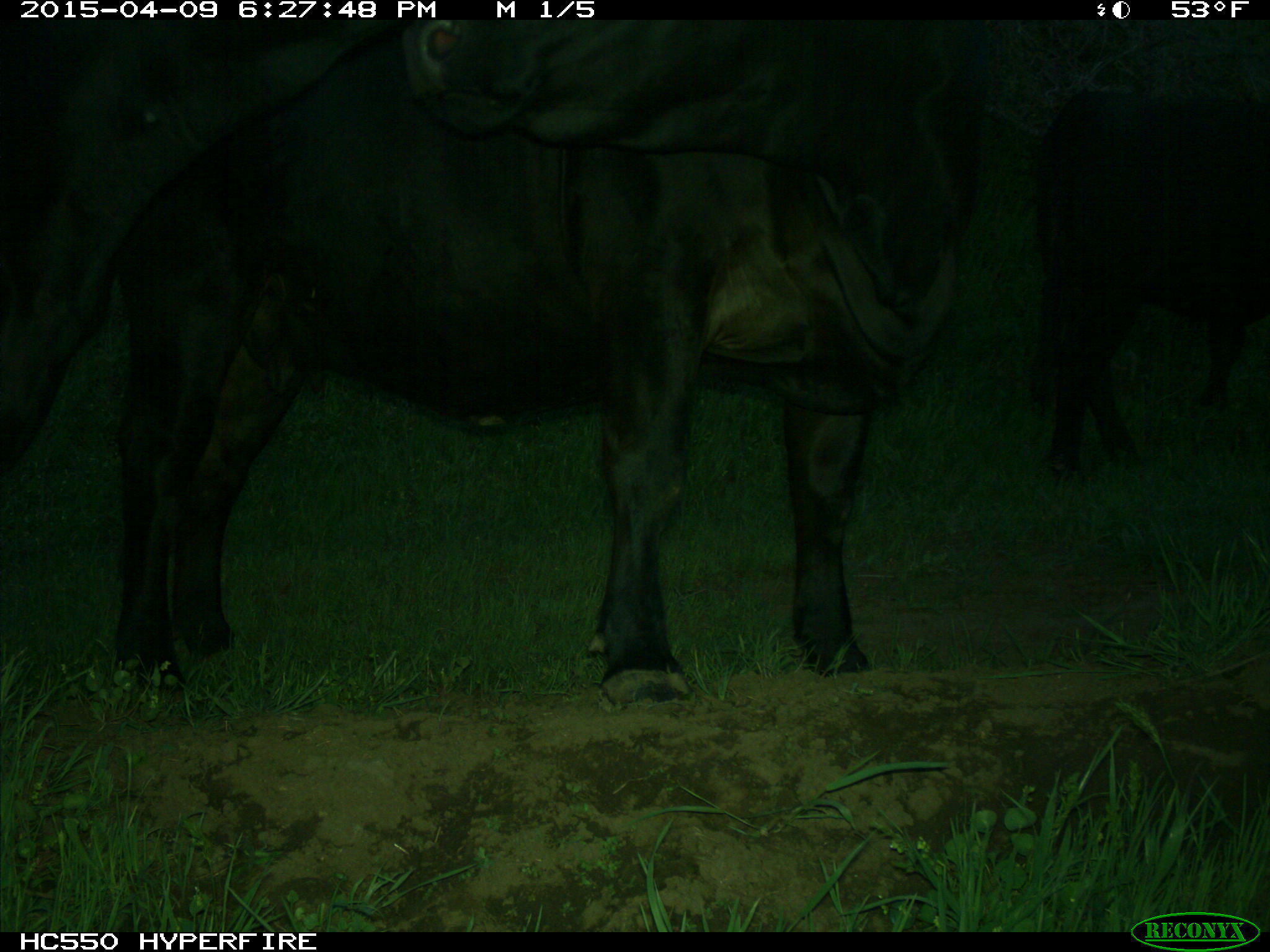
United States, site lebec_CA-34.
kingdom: Animalia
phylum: Chordata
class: Mammalia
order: Artiodactyla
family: Bovidae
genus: Bos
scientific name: Bos taurus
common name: domestic cow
Bos taurus (domestic cow).